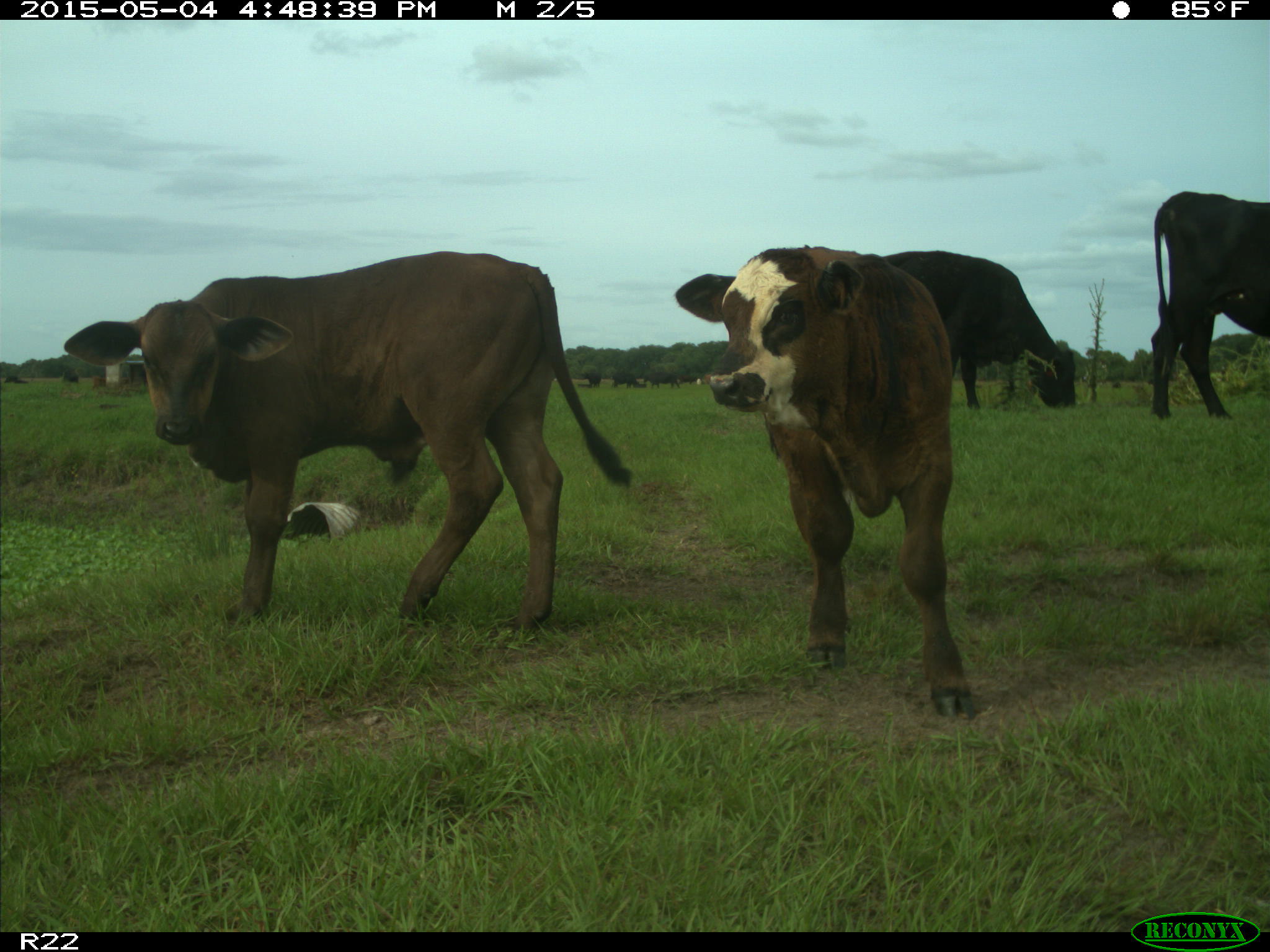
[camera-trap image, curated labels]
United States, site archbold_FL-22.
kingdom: Animalia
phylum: Chordata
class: Mammalia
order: Artiodactyla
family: Bovidae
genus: Bos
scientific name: Bos taurus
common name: domestic cow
Bos taurus (domestic cow).